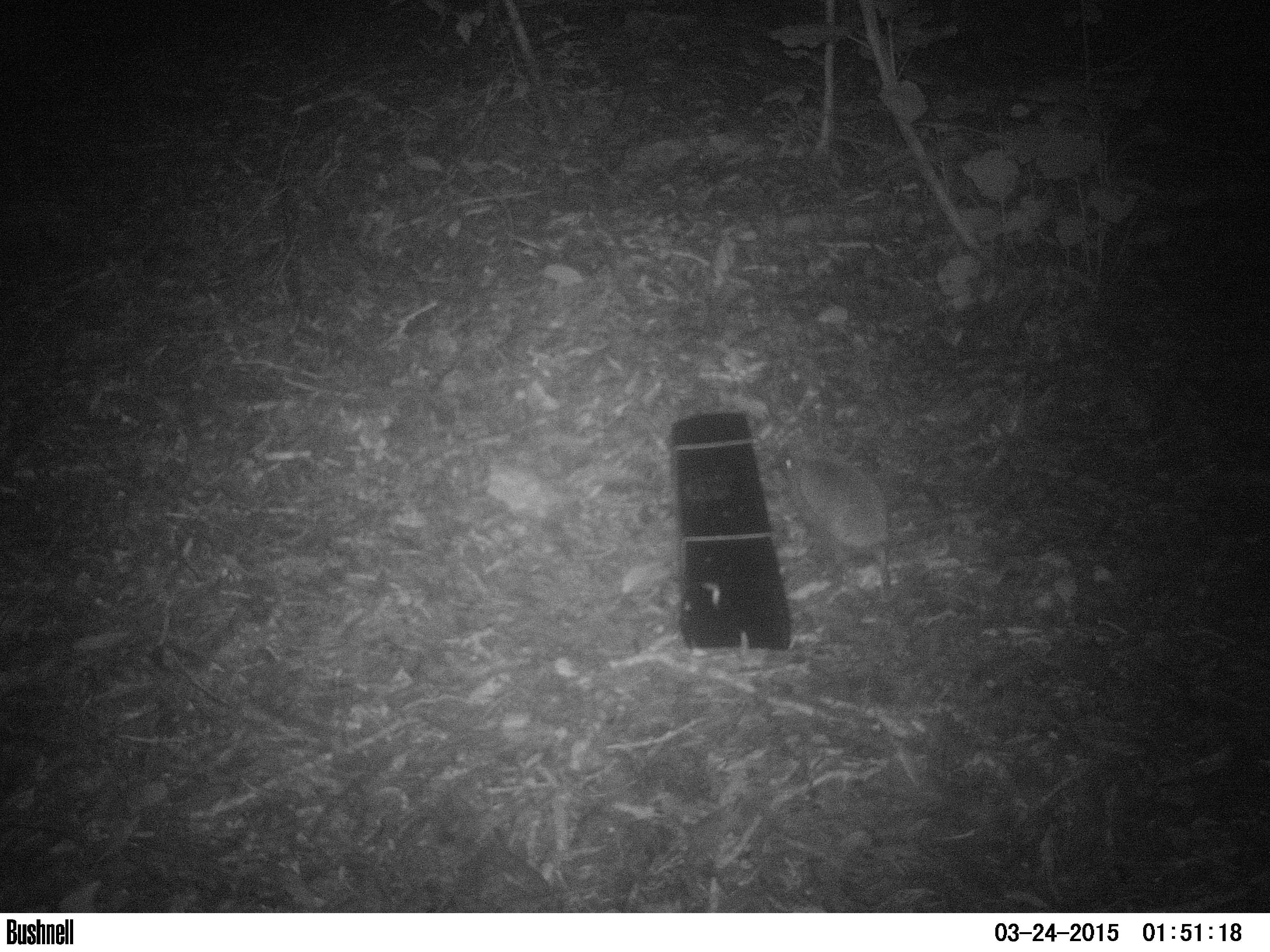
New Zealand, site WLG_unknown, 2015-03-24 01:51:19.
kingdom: Animalia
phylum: Chordata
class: Mammalia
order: Eulipotyphla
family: Erinaceidae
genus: Erinaceus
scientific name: Erinaceus europaeus europaeus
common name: european hedgehog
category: hedgehog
Hedgehog (european hedgehog) (Erinaceus europaeus europaeus).